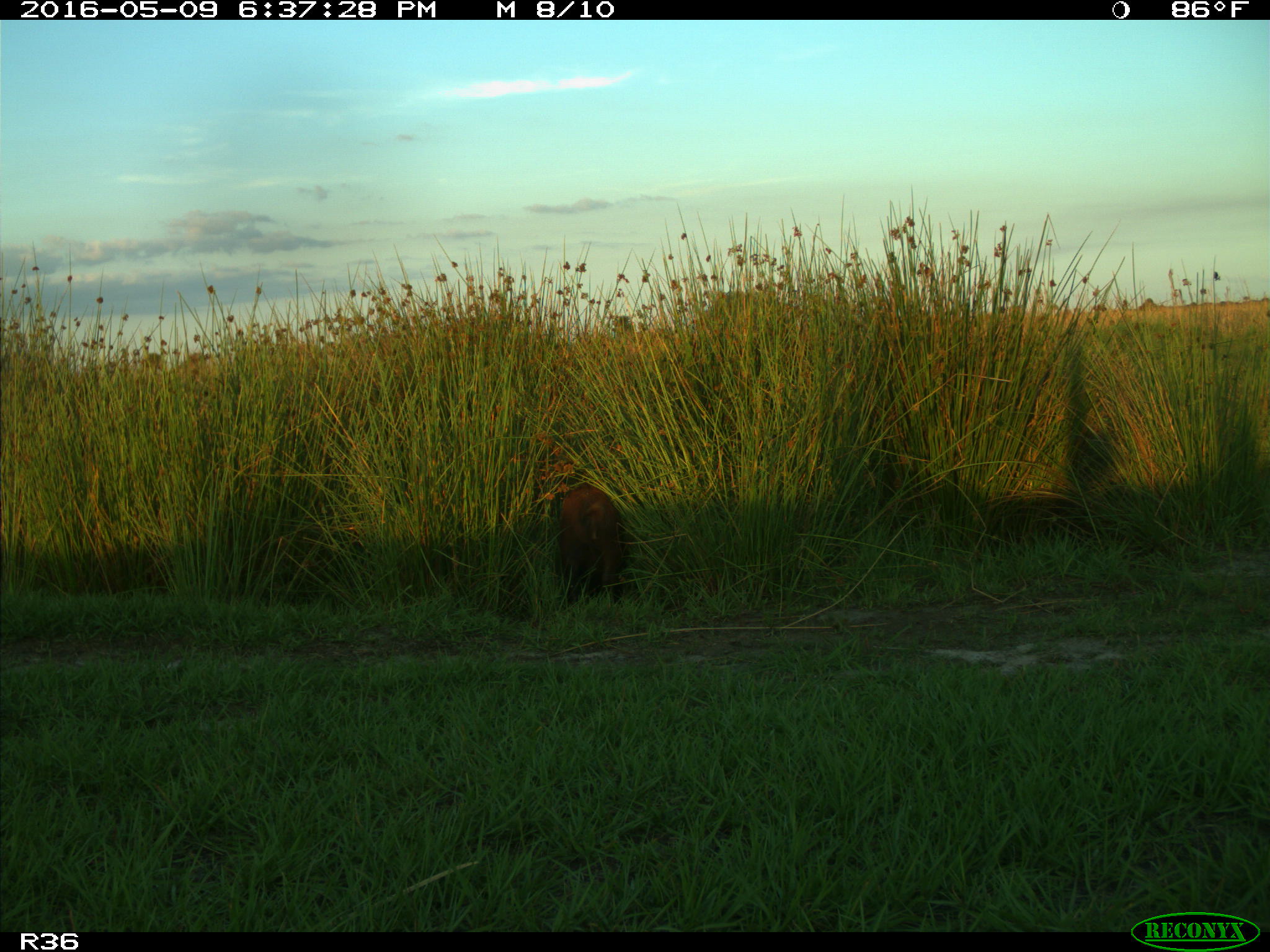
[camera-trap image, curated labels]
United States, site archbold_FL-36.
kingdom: Animalia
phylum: Chordata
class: Mammalia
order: Artiodactyla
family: Suidae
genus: Sus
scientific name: Sus scrofa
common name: wild boar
Sus scrofa (wild boar).